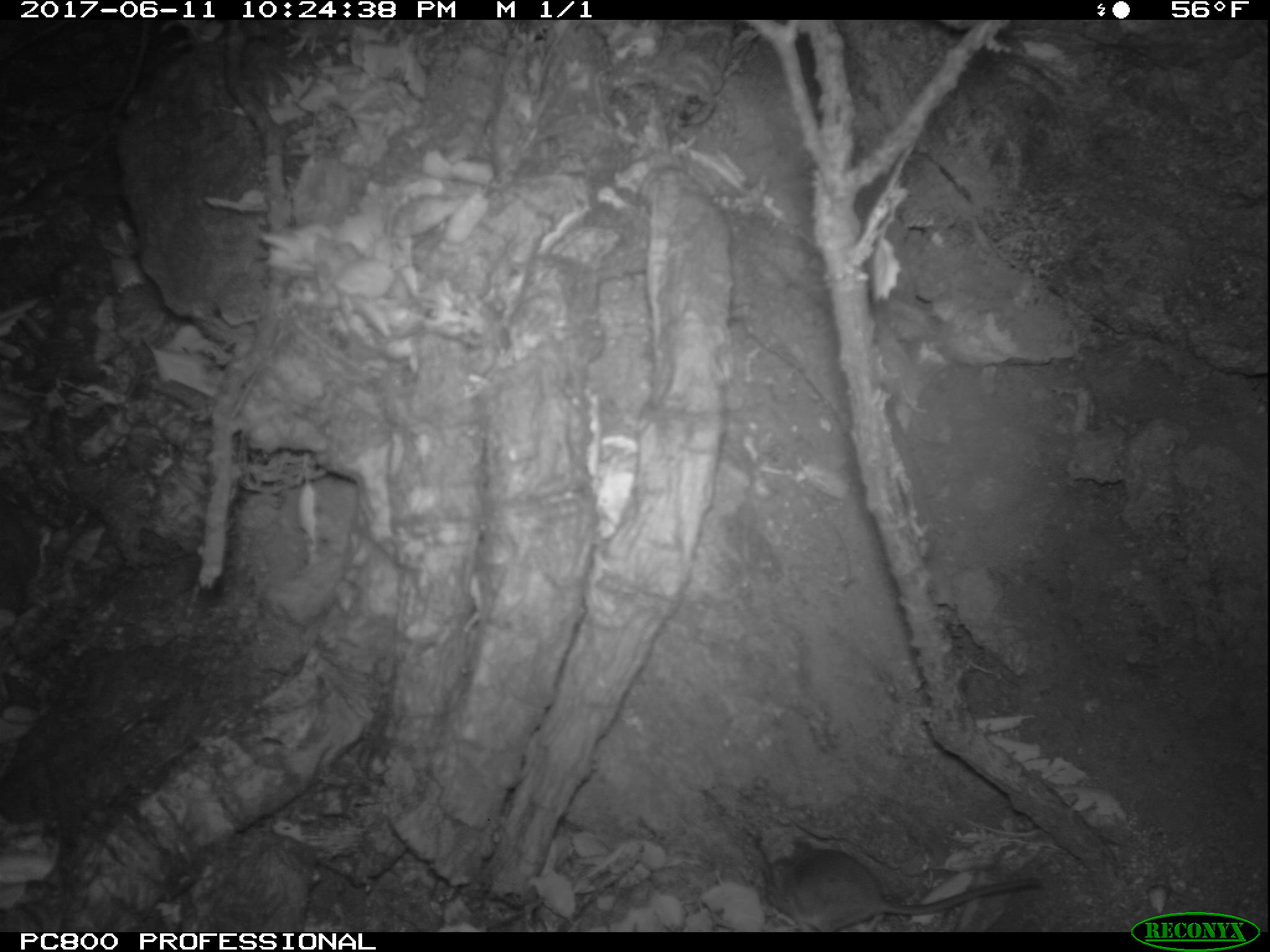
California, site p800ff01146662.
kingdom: Animalia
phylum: Chordata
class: Mammalia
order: Rodentia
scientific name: Rodentia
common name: rodent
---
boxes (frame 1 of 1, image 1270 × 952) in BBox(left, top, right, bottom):
rodent: BBox(753, 839, 1044, 932)